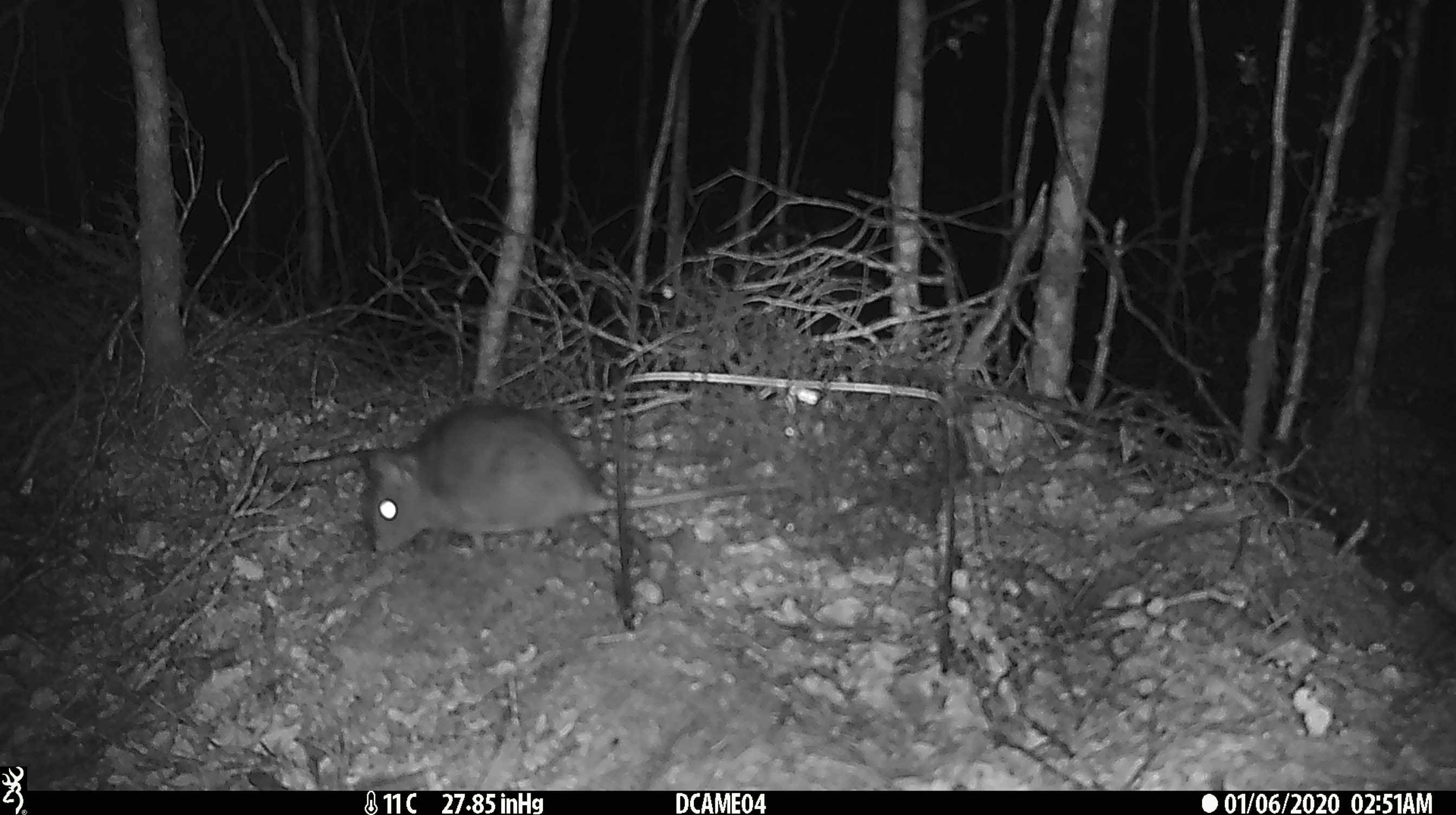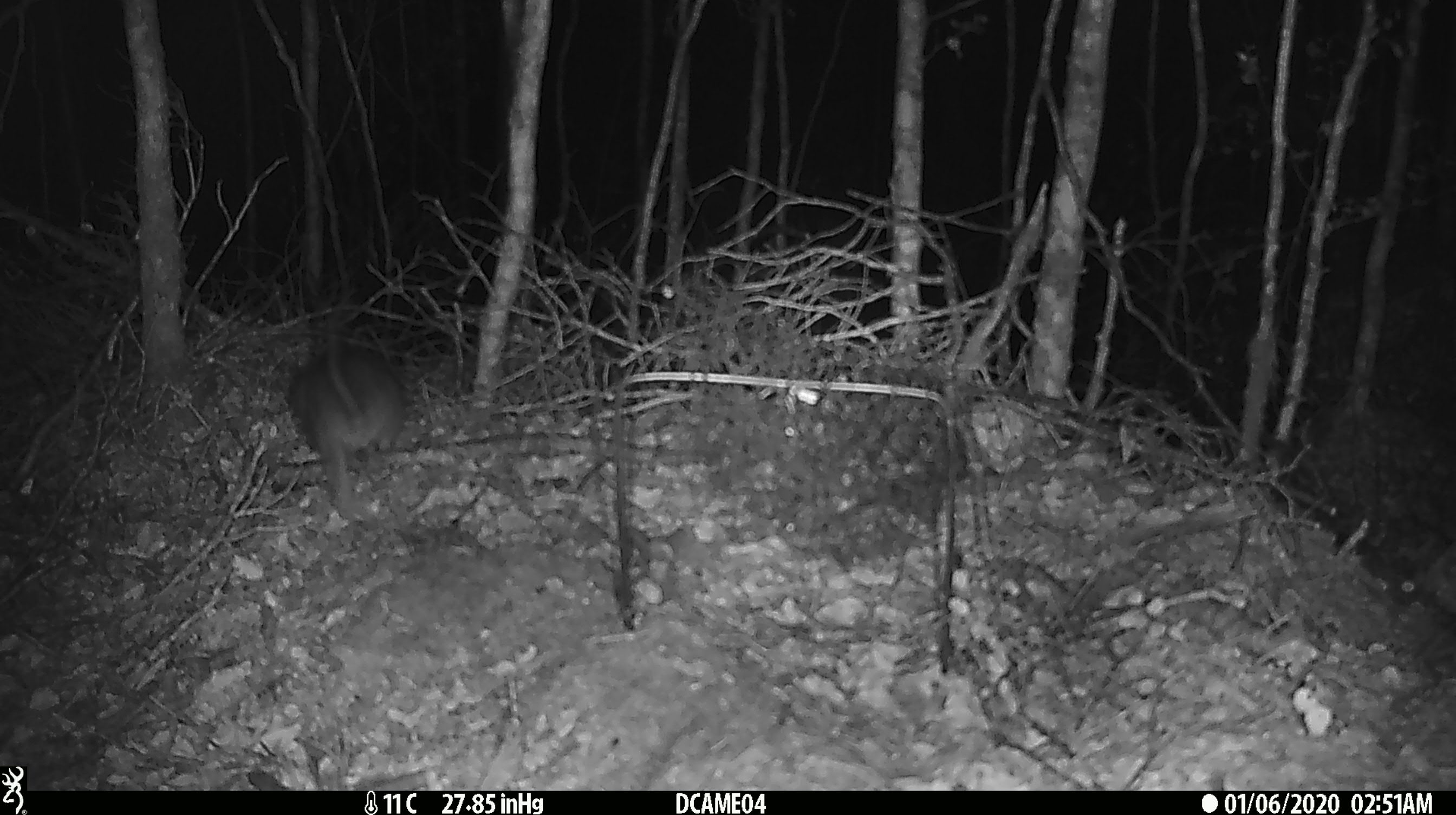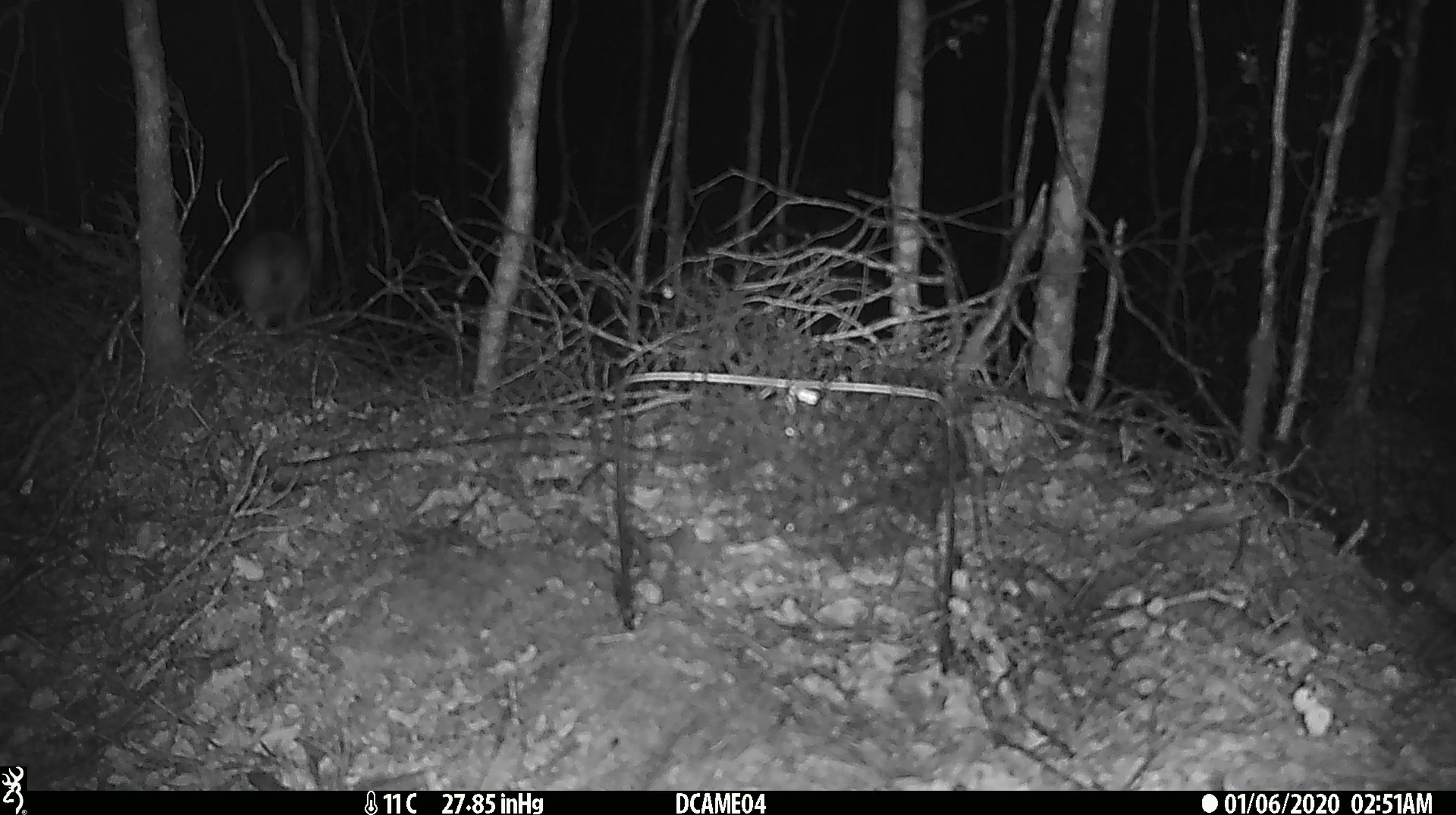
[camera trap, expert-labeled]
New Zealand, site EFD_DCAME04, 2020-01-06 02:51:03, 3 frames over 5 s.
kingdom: Animalia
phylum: Chordata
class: Mammalia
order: Rodentia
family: Muridae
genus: Rattus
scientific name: Rattus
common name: rat